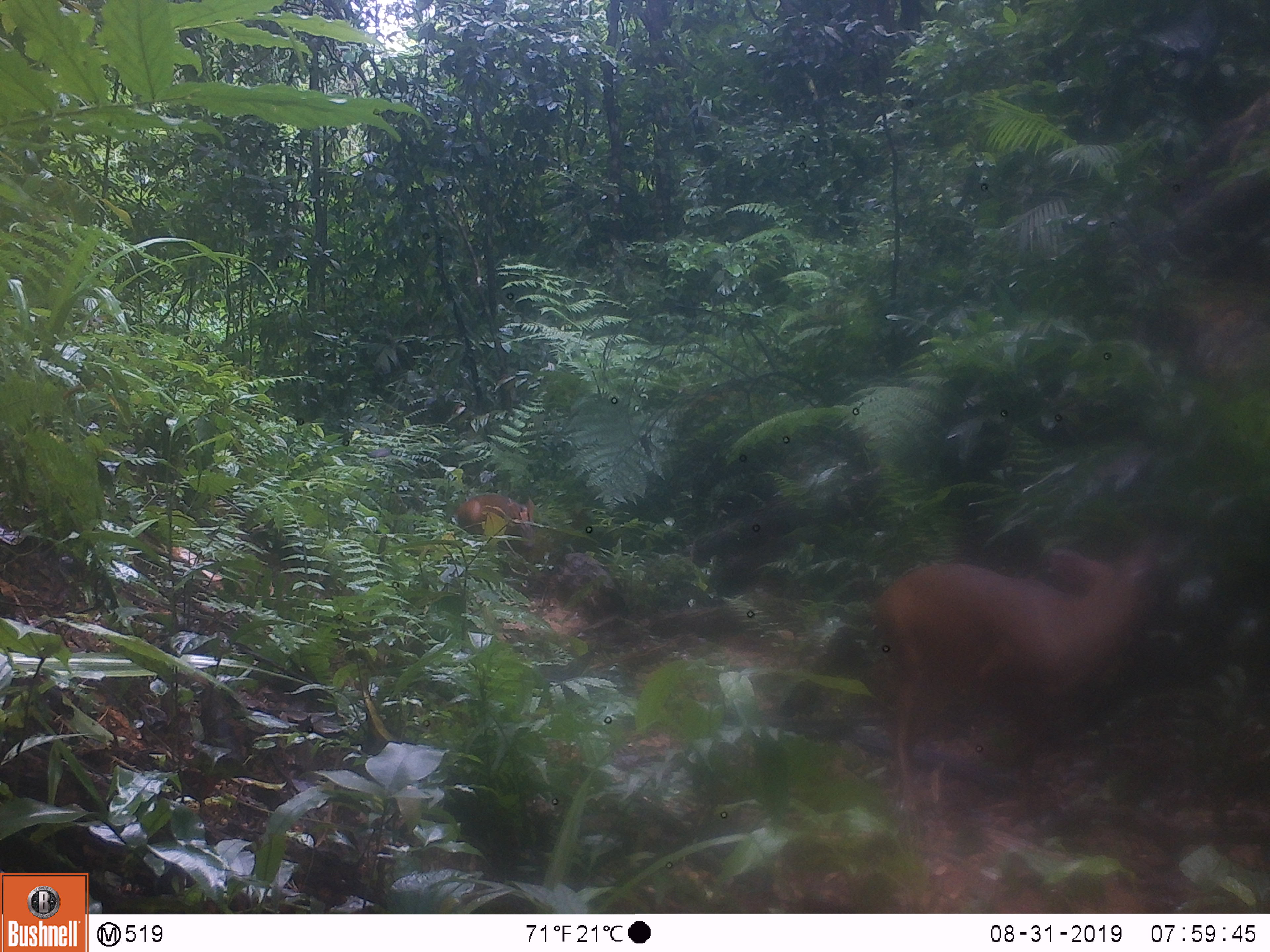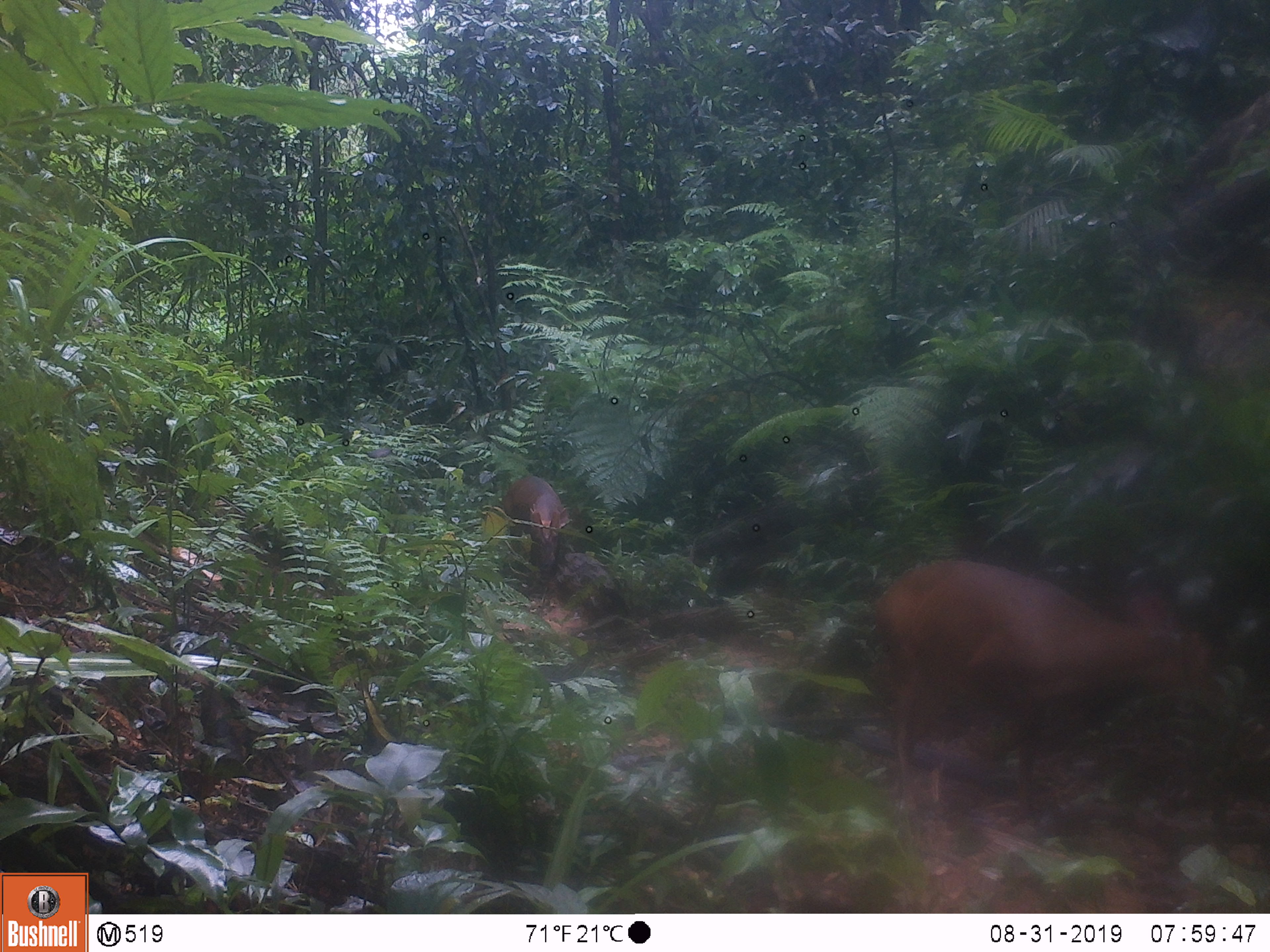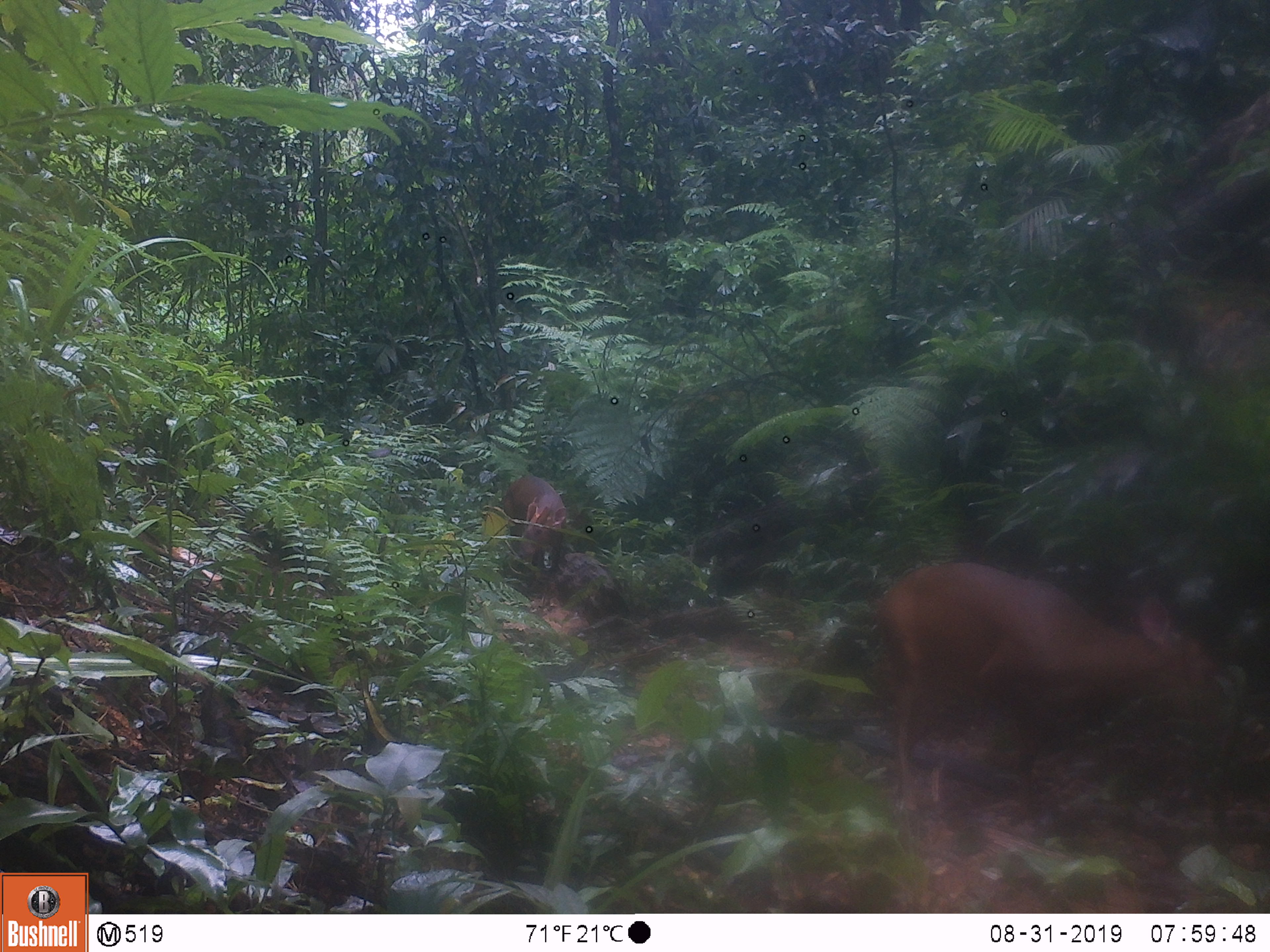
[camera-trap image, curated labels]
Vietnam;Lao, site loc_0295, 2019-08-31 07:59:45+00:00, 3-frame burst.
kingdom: Animalia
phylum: Chordata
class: Mammalia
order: Artiodactyla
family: Cervidae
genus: Muntiacus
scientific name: Muntiacus vuquangensis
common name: large-antlered muntjac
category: large antlered muntjac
Large antlered muntjac (large-antlered muntjac) (Muntiacus vuquangensis). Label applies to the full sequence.